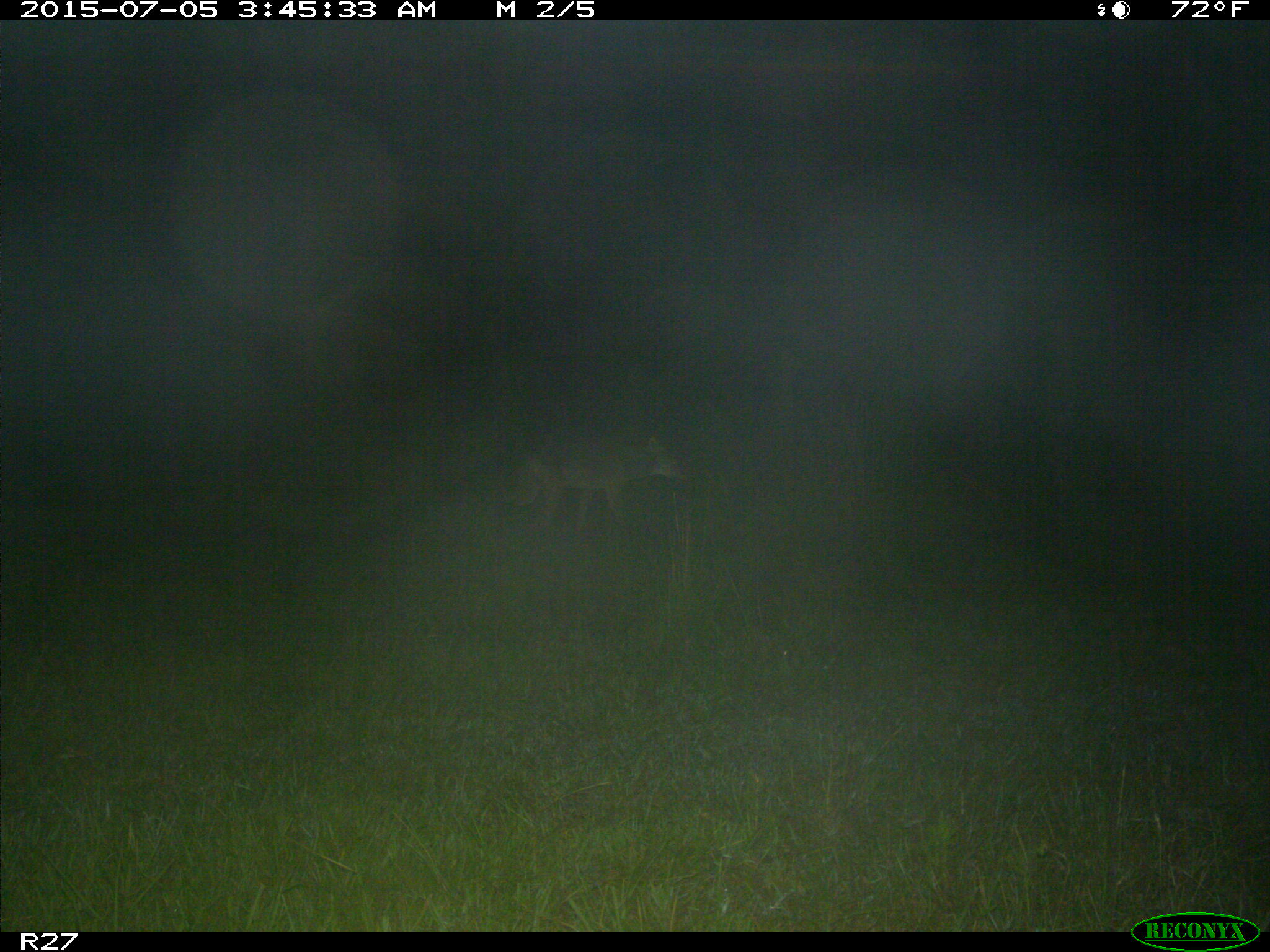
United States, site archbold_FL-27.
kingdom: Animalia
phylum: Chordata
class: Mammalia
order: Carnivora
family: Canidae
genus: Canis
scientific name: Canis latrans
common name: coyote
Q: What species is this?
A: Canis latrans (coyote).